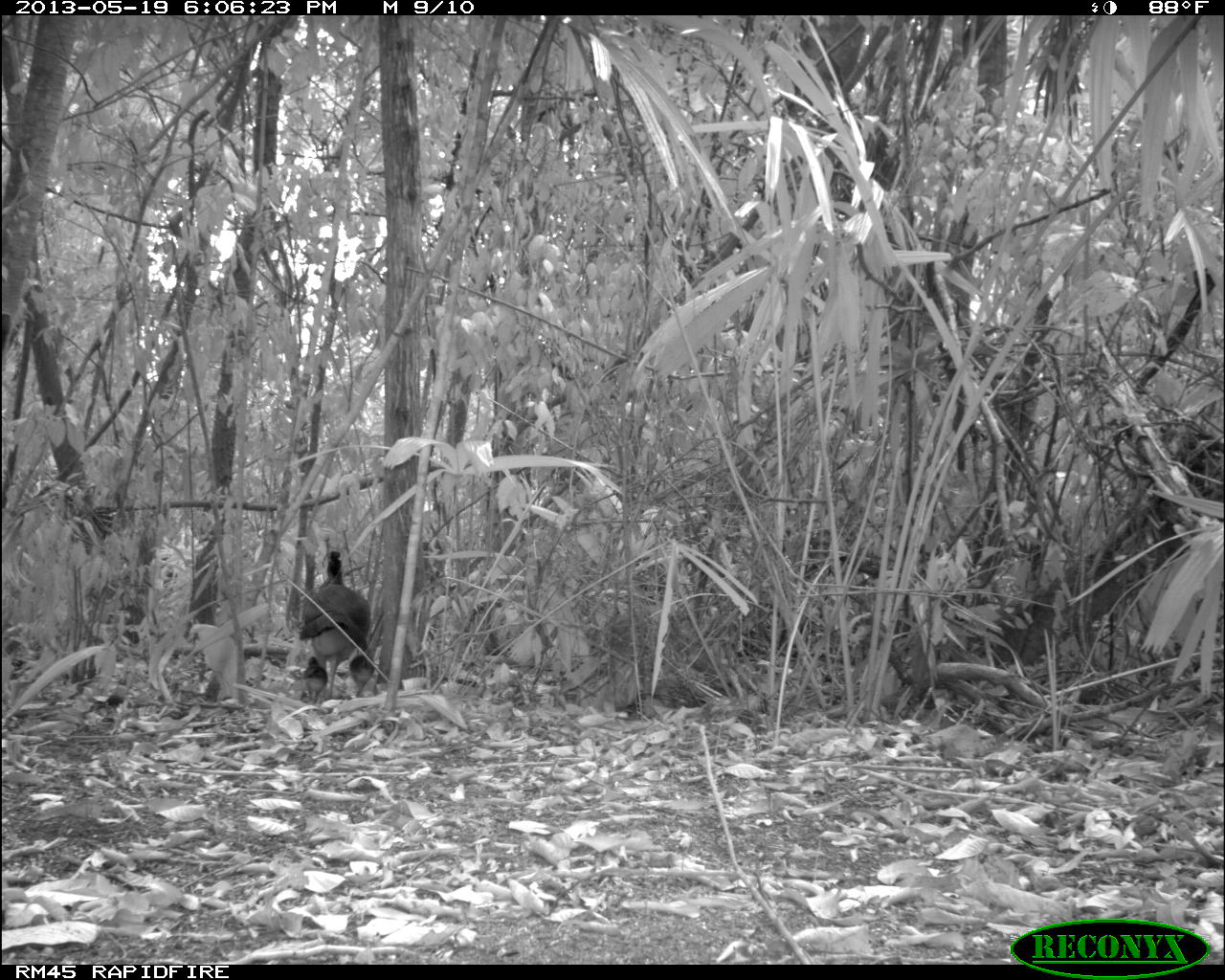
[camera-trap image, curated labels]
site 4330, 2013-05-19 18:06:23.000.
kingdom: Animalia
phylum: Chordata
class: Aves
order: Galliformes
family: Cracidae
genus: Crax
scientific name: Crax rubra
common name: great curassow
Crax rubra (great curassow), count 1, sex female.